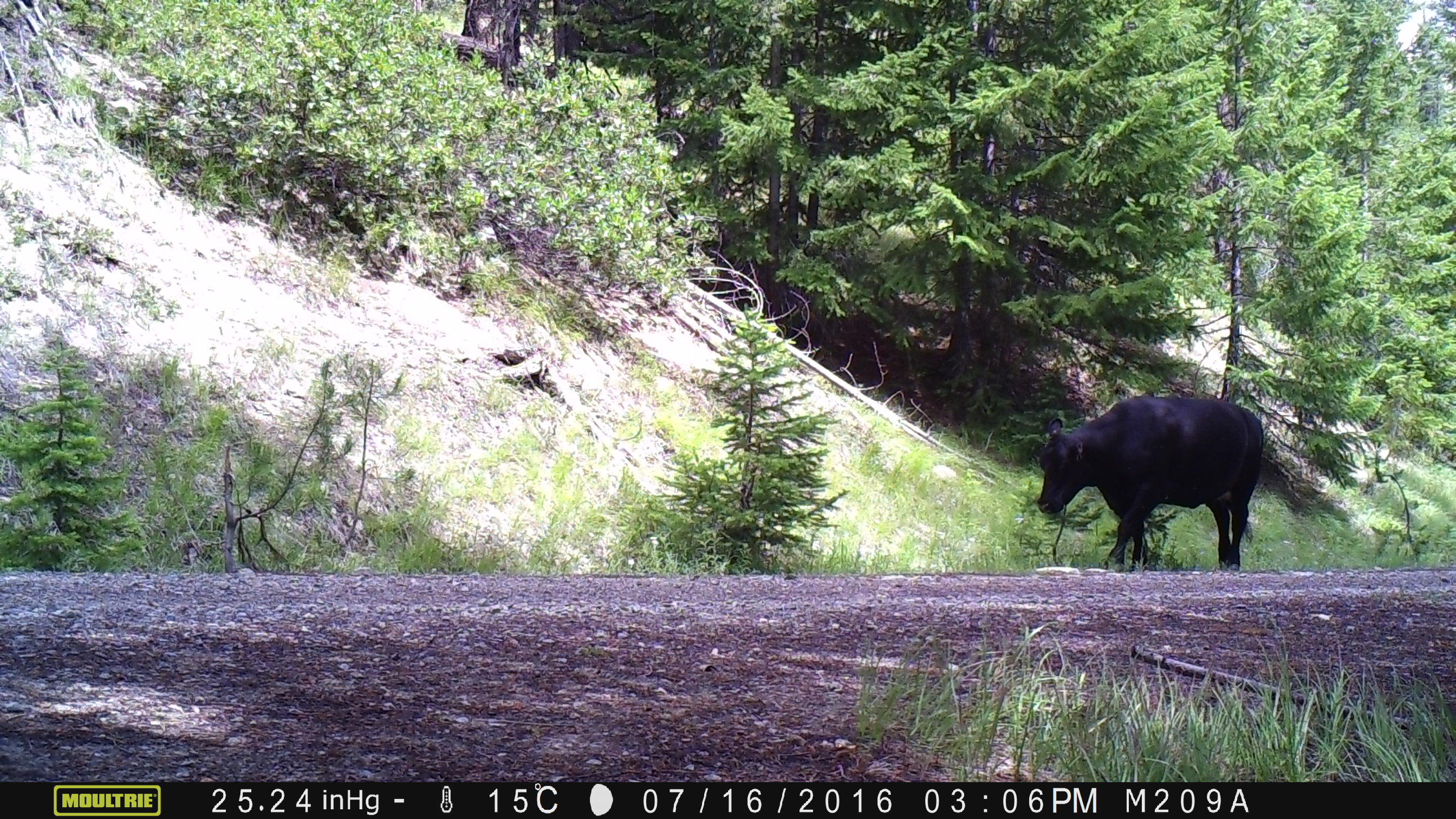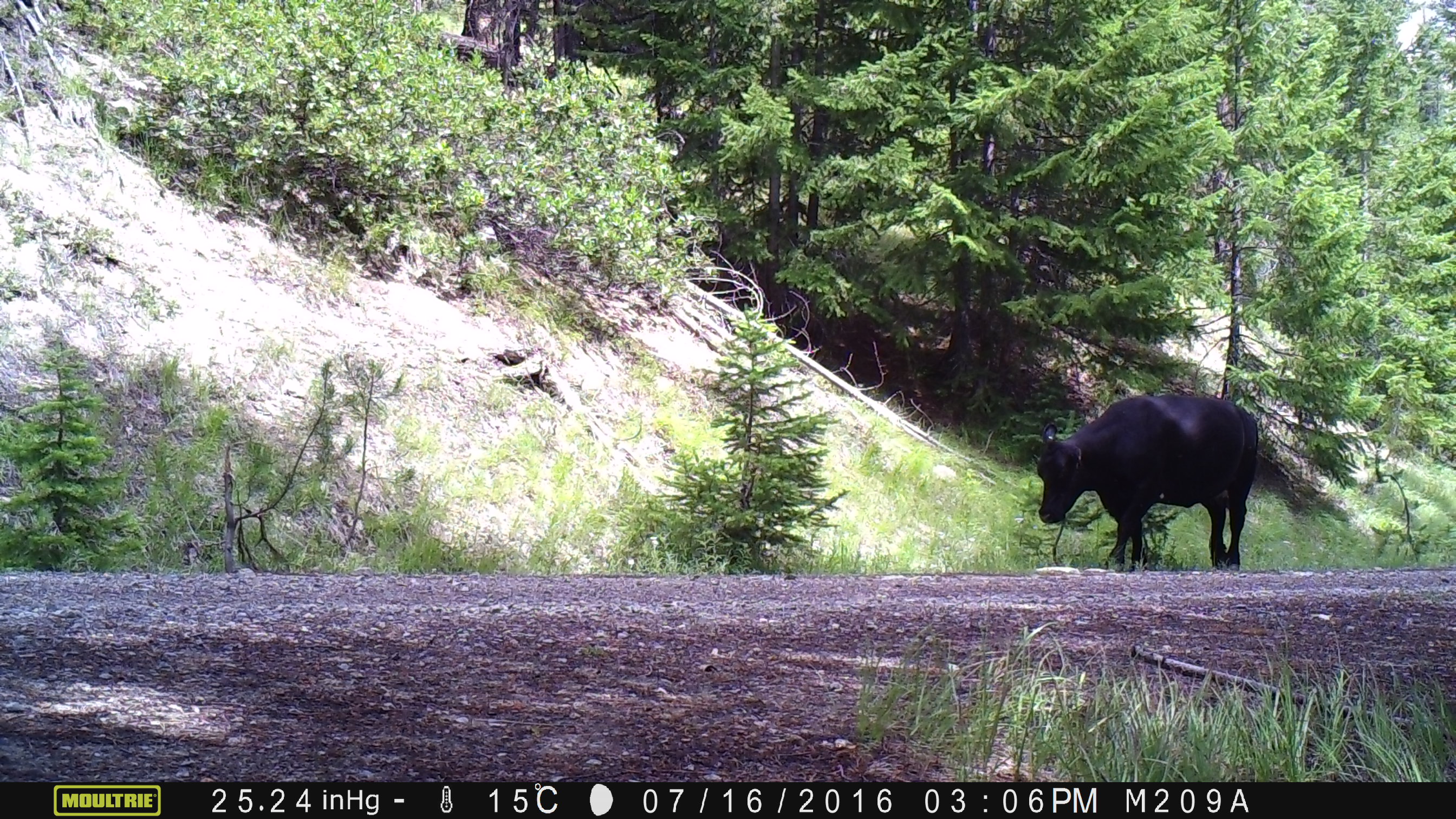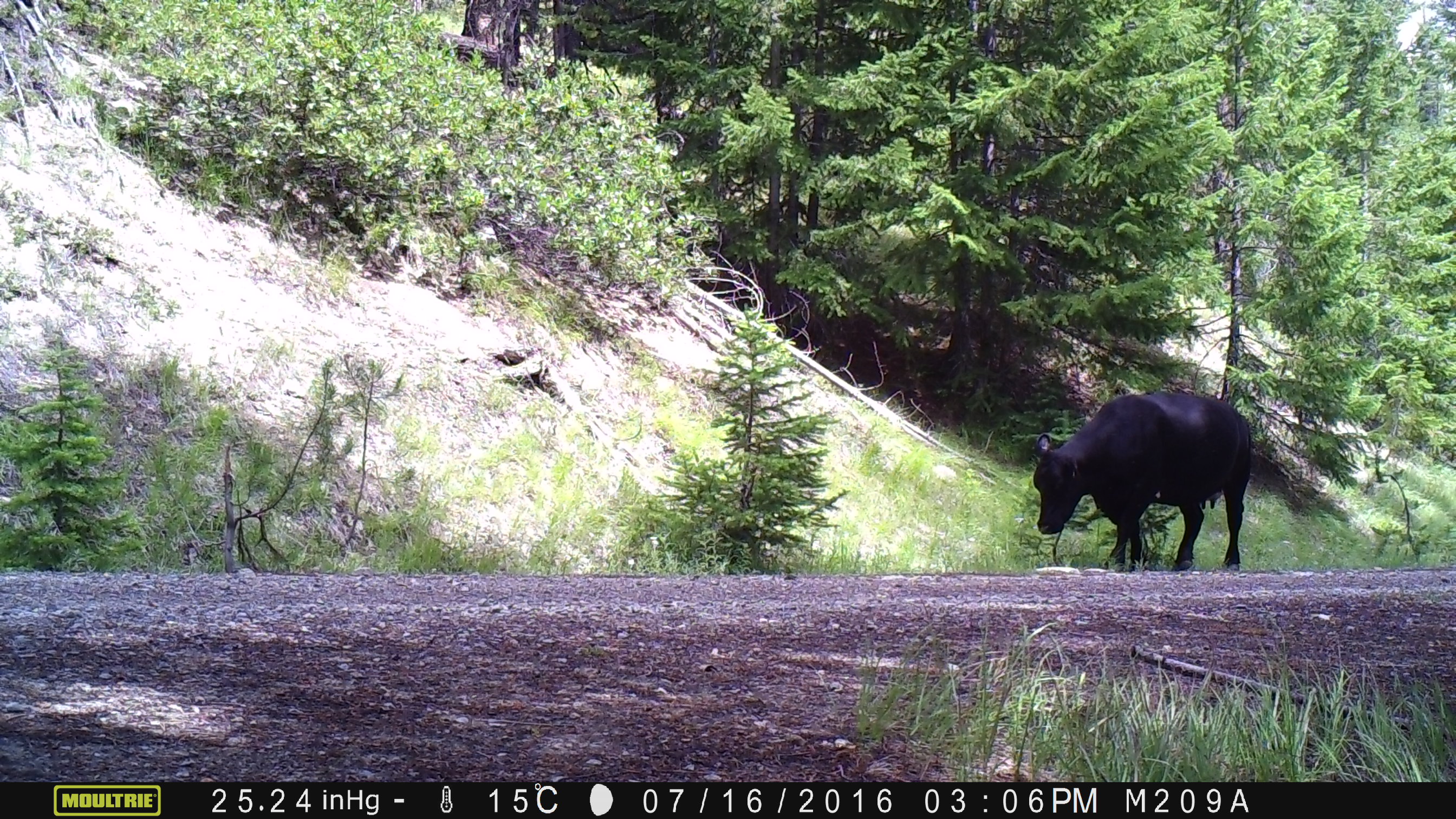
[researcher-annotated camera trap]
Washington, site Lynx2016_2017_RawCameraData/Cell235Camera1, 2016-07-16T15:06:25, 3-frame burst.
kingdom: Animalia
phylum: Chordata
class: Mammalia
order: Artiodactyla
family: Bovidae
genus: Bos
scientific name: Bos taurus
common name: domestic cattle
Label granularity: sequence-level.